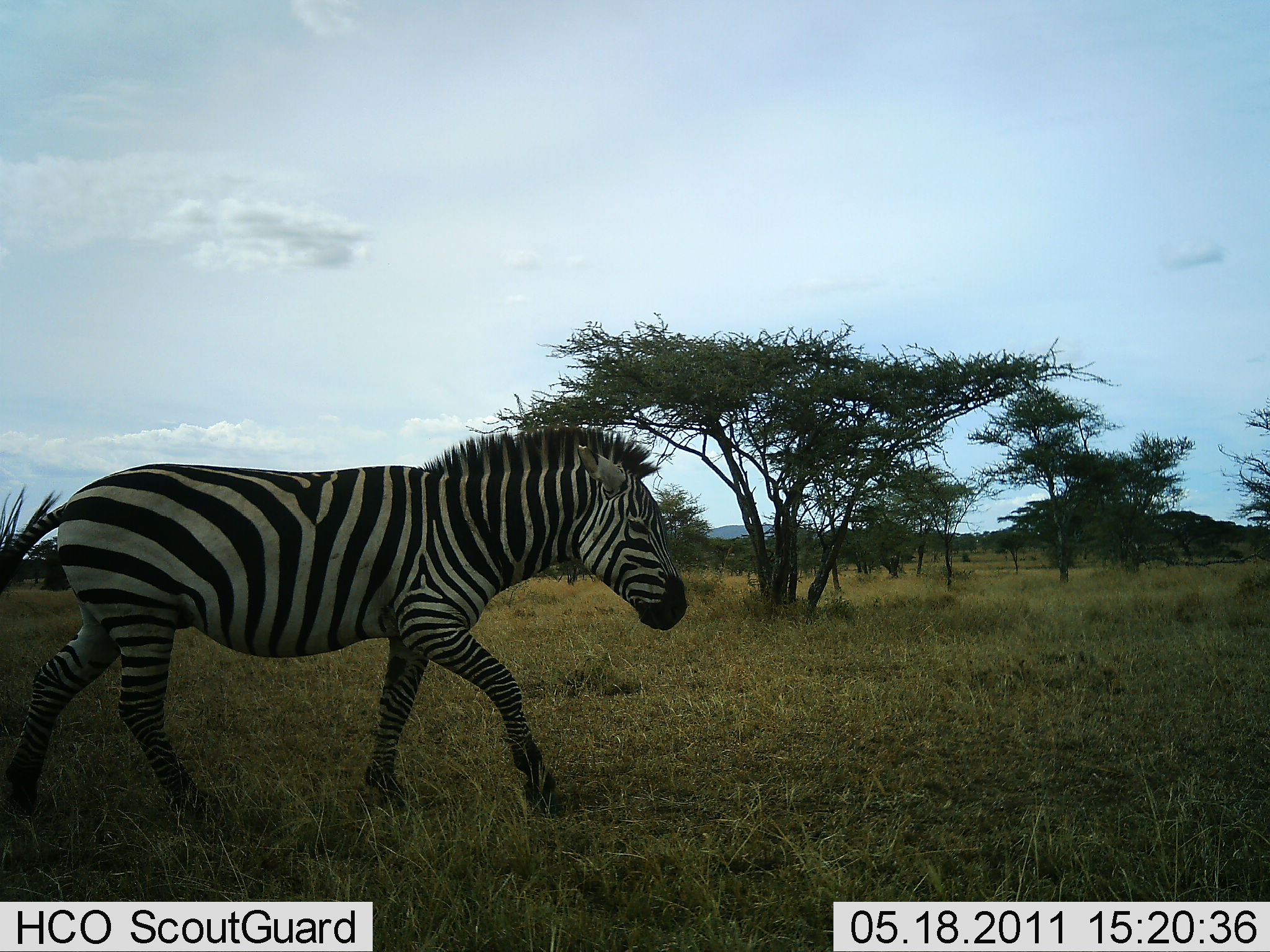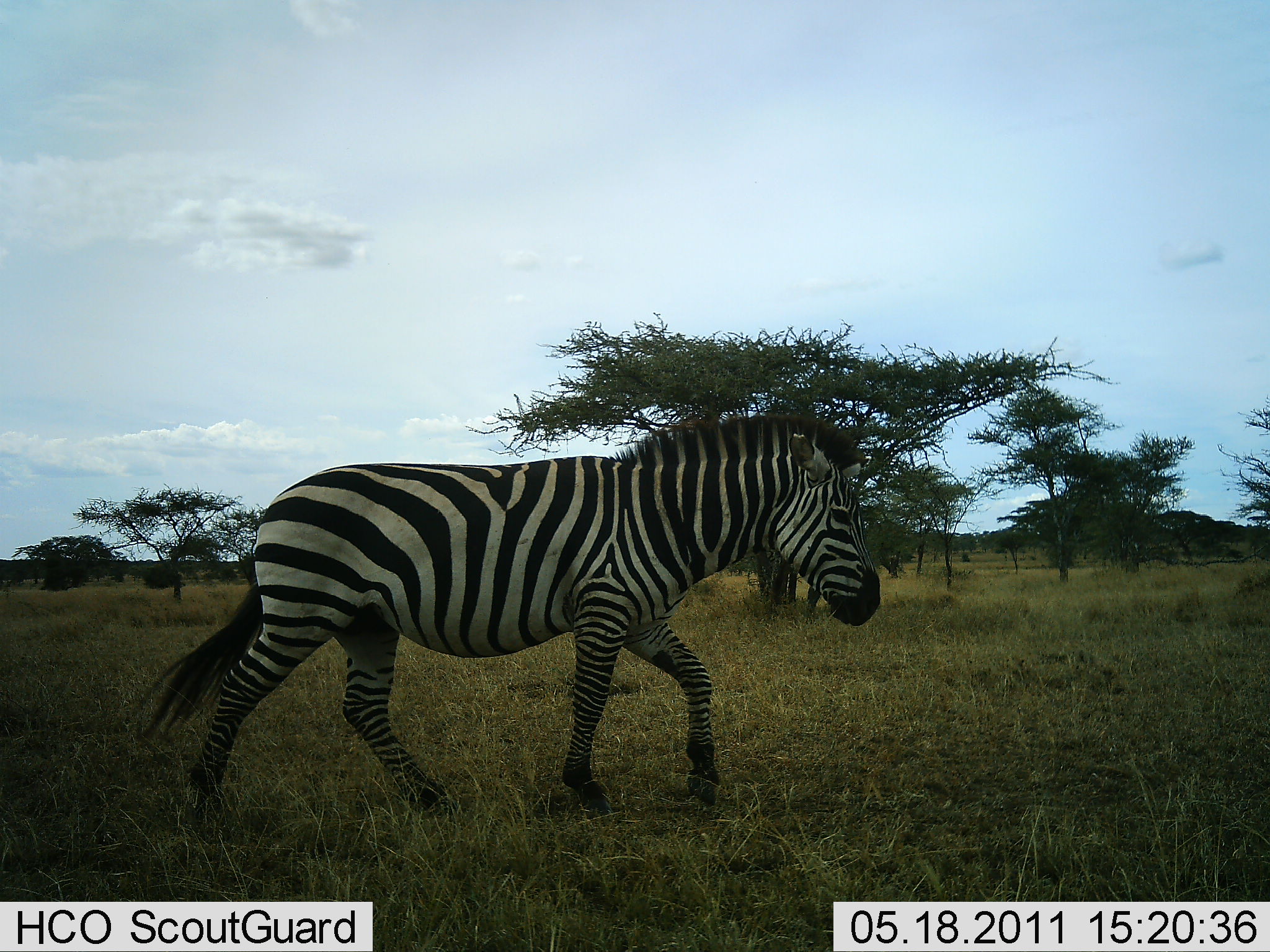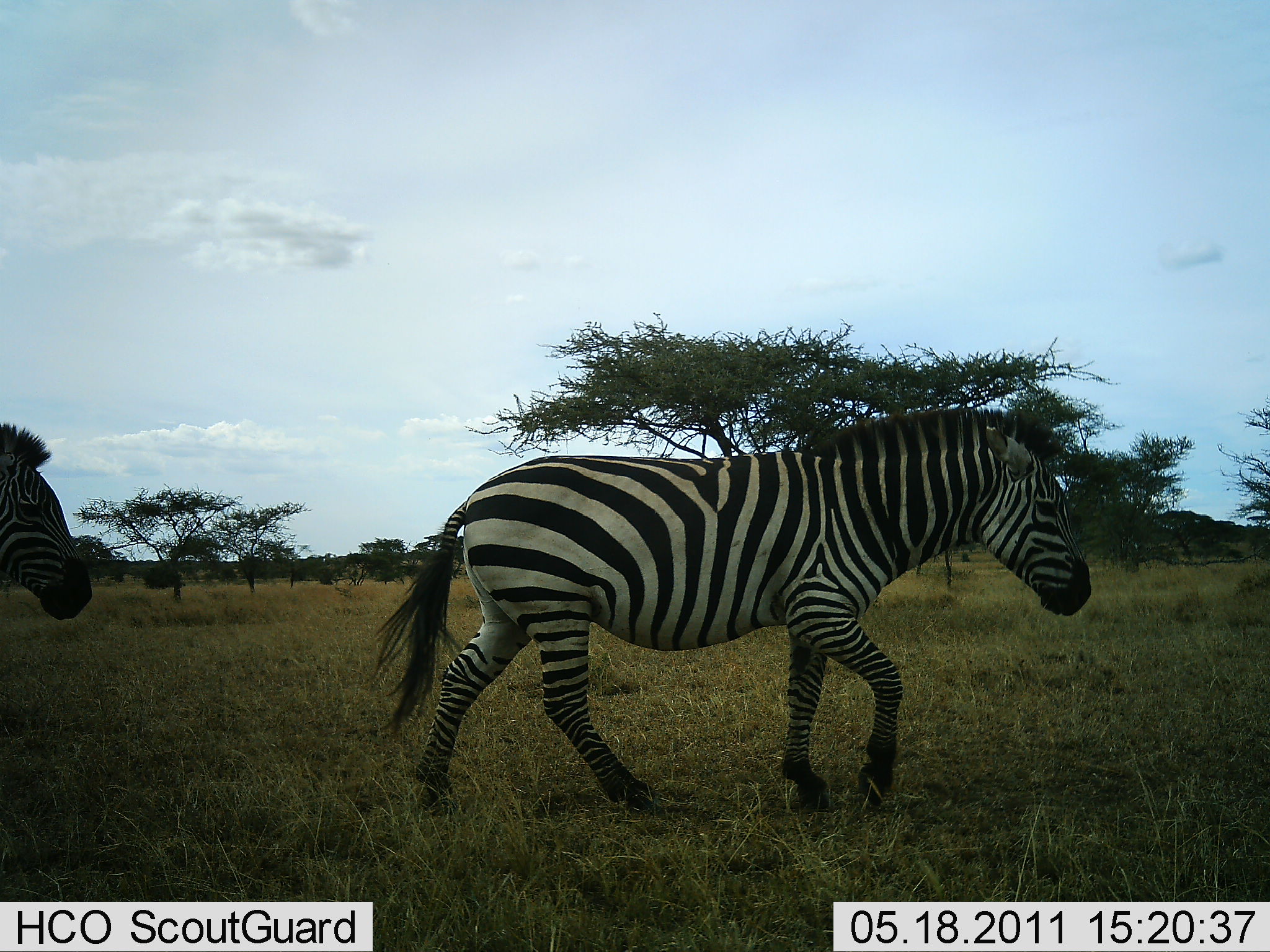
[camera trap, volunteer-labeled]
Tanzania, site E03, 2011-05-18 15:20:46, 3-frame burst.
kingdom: Animalia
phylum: Chordata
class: Mammalia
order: Perissodactyla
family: Equidae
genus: Equus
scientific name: Equus quagga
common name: plains zebra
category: zebra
Zebra (plains zebra) (Equus quagga), count 2. Behavior (volunteer vote fractions): standing 0%, resting 0%, moving 100%, interacting 0%. Young present (vote fraction): 0%. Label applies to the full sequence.